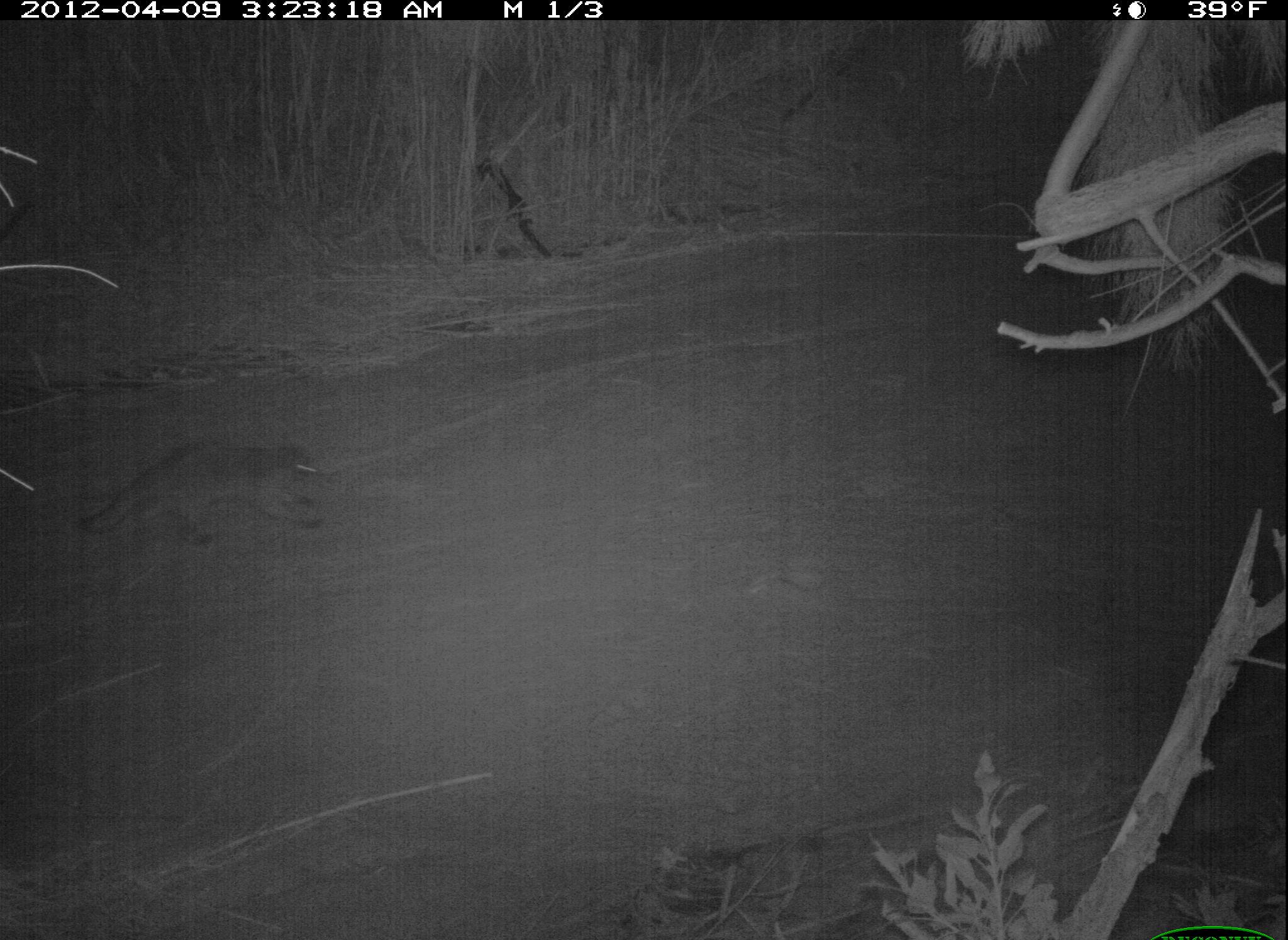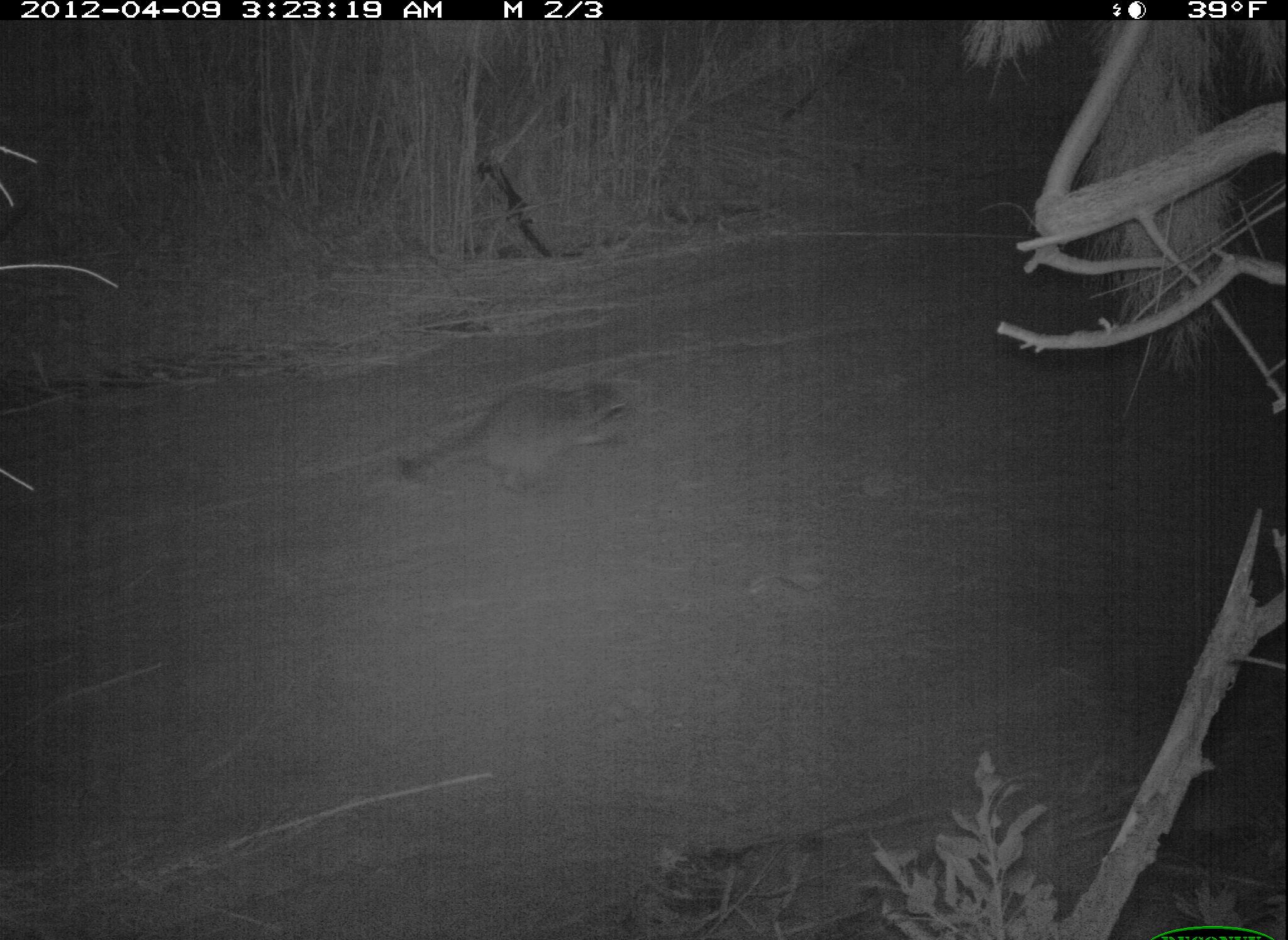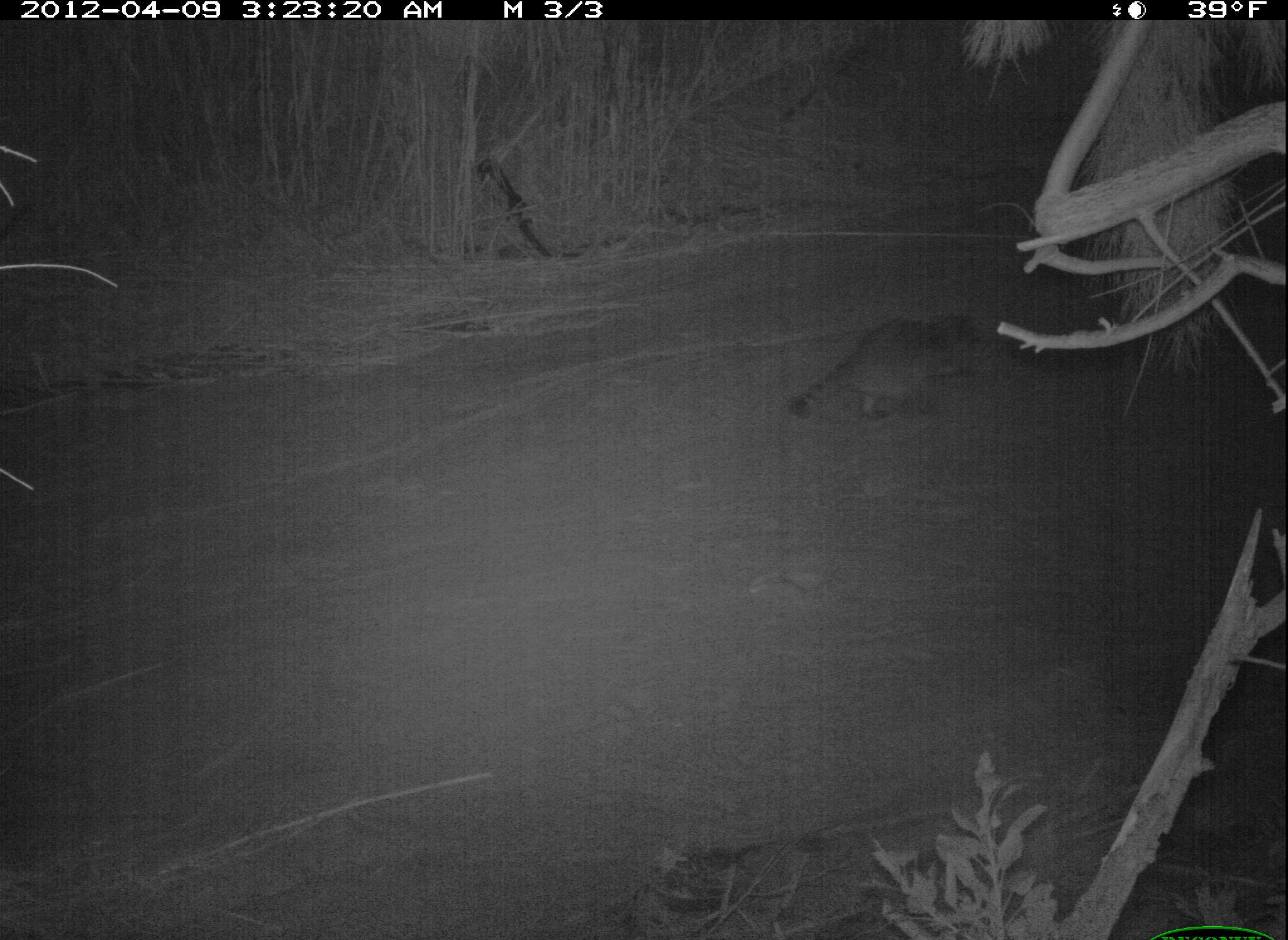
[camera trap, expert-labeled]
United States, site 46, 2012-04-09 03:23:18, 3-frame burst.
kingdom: Animalia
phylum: Chordata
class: Mammalia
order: Carnivora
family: Procyonidae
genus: Procyon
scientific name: Procyon lotor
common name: raccoon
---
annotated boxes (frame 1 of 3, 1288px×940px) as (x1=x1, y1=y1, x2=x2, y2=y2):
raccoon: (x1=77, y1=420, x2=354, y2=575)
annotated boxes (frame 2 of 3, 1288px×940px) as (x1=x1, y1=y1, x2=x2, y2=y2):
raccoon: (x1=390, y1=338, x2=668, y2=517)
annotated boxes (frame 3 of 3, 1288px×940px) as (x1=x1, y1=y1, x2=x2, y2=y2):
raccoon: (x1=778, y1=287, x2=1008, y2=445)